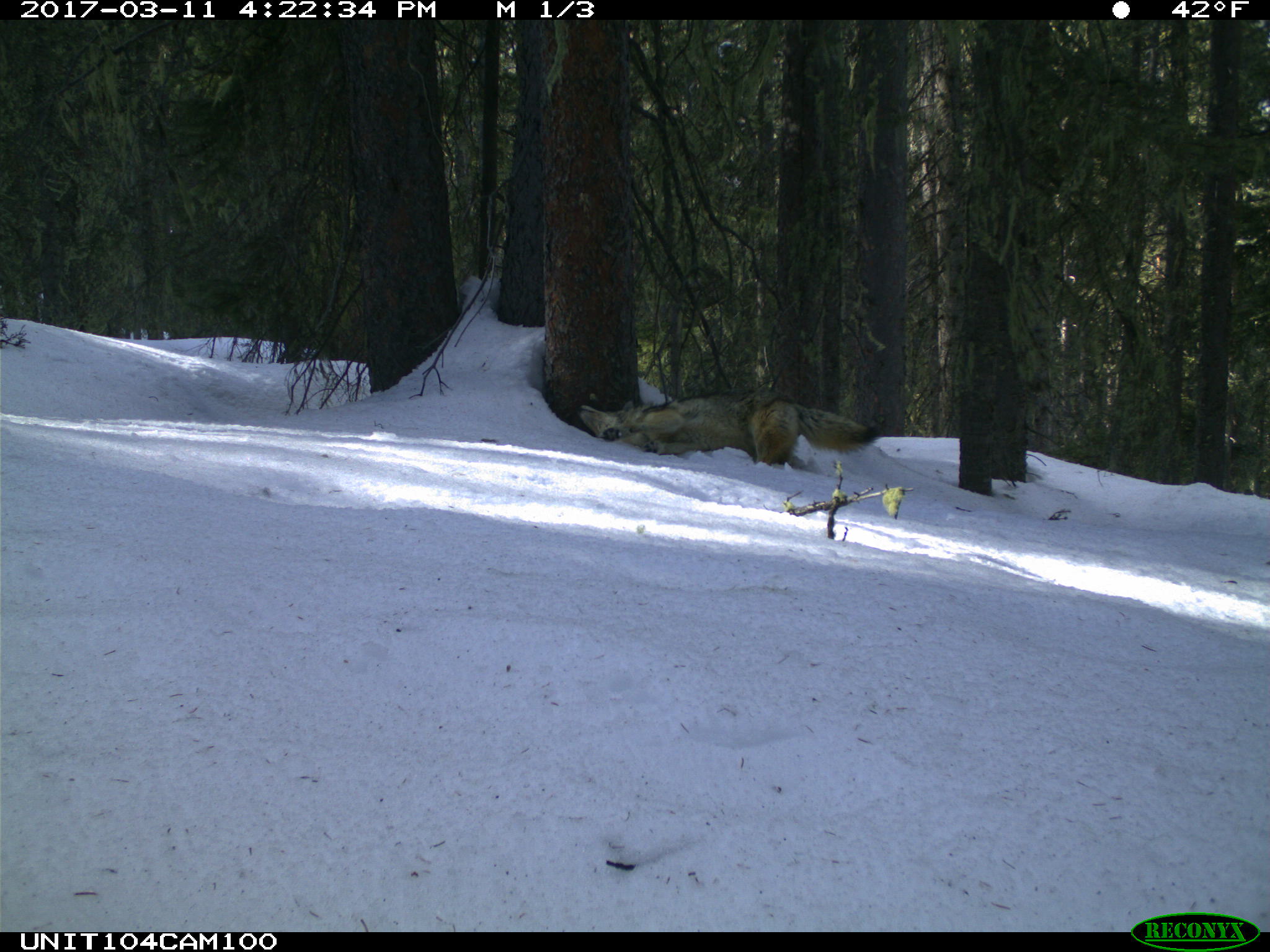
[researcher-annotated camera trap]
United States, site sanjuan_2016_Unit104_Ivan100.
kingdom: Animalia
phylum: Chordata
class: Mammalia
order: Carnivora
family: Canidae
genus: Canis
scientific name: Canis latrans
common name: coyote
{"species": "Canis latrans (coyote)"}